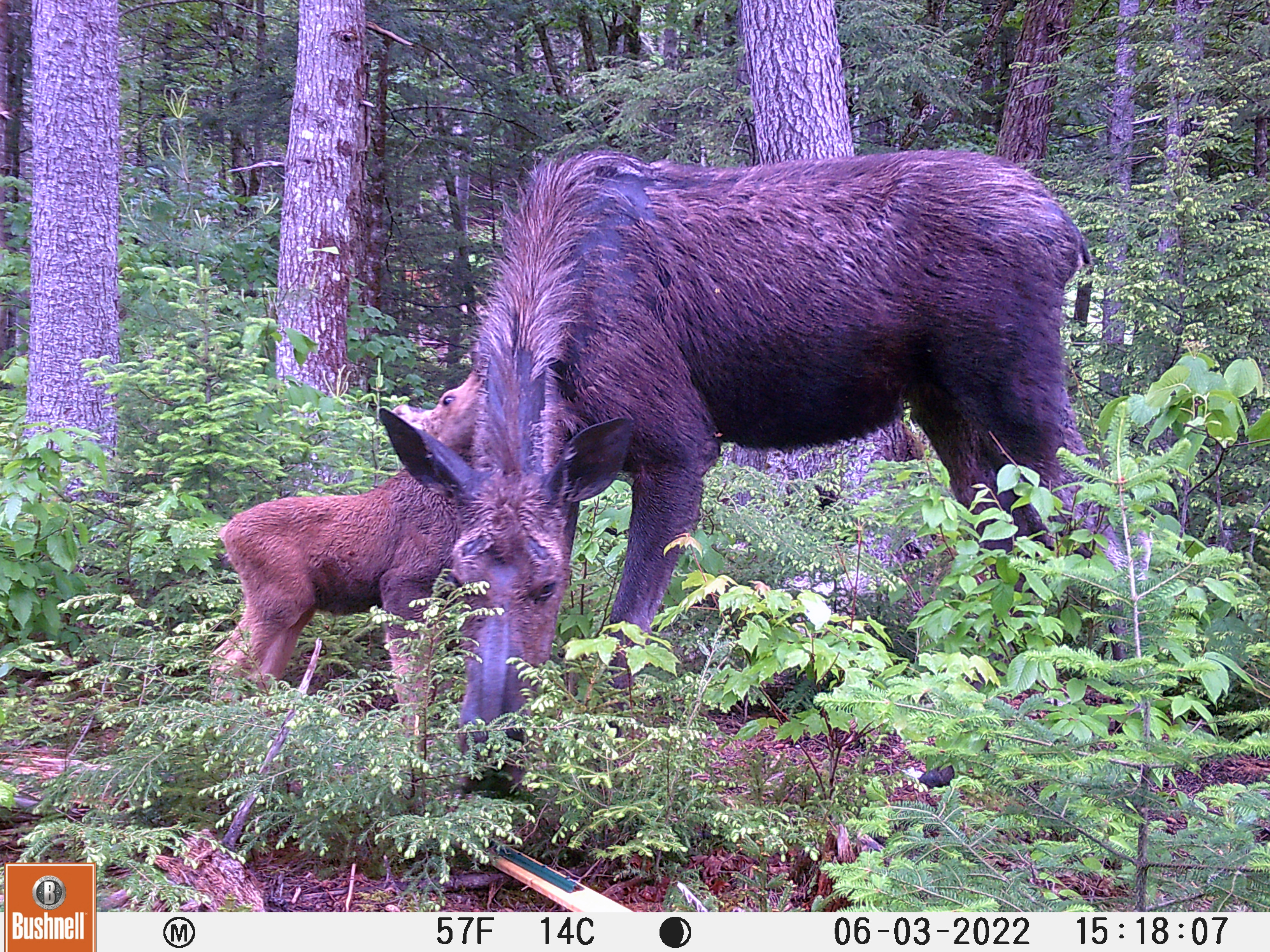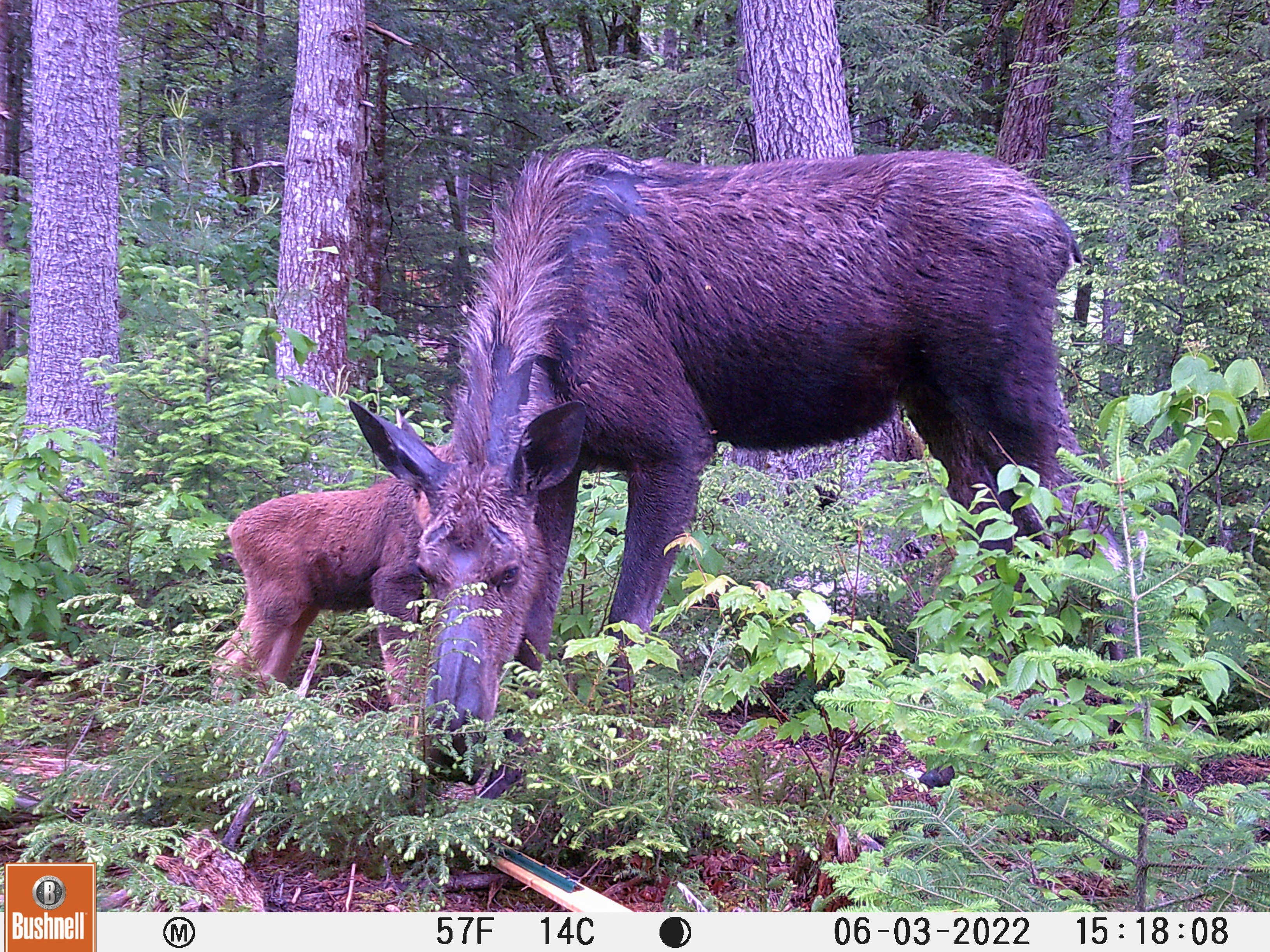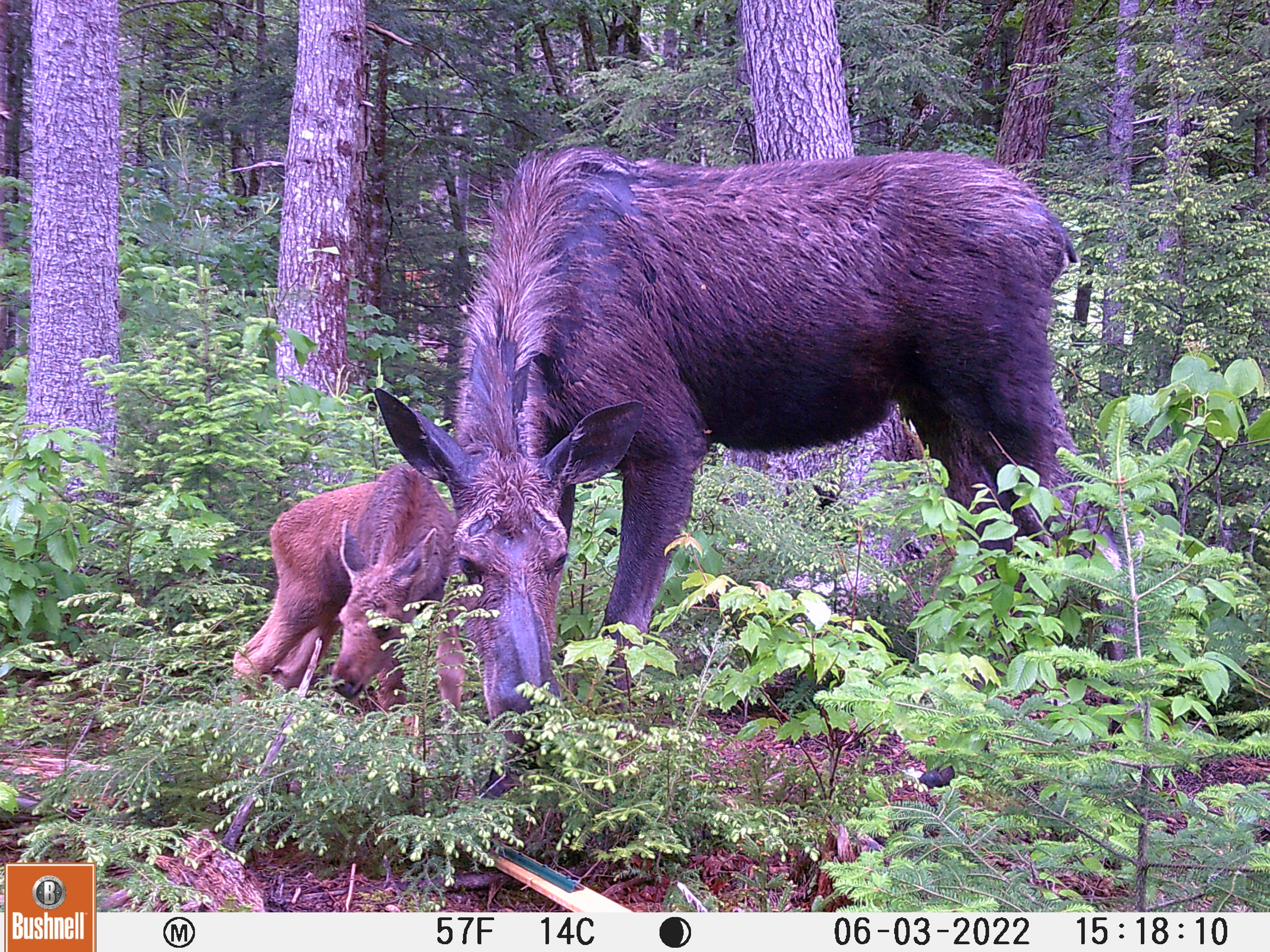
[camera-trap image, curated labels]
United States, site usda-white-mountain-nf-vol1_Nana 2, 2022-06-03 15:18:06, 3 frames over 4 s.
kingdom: Animalia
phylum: Chordata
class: Mammalia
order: Artiodactyla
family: Cervidae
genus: Alces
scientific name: Alces alces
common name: moose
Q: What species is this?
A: Moose (Alces alces).